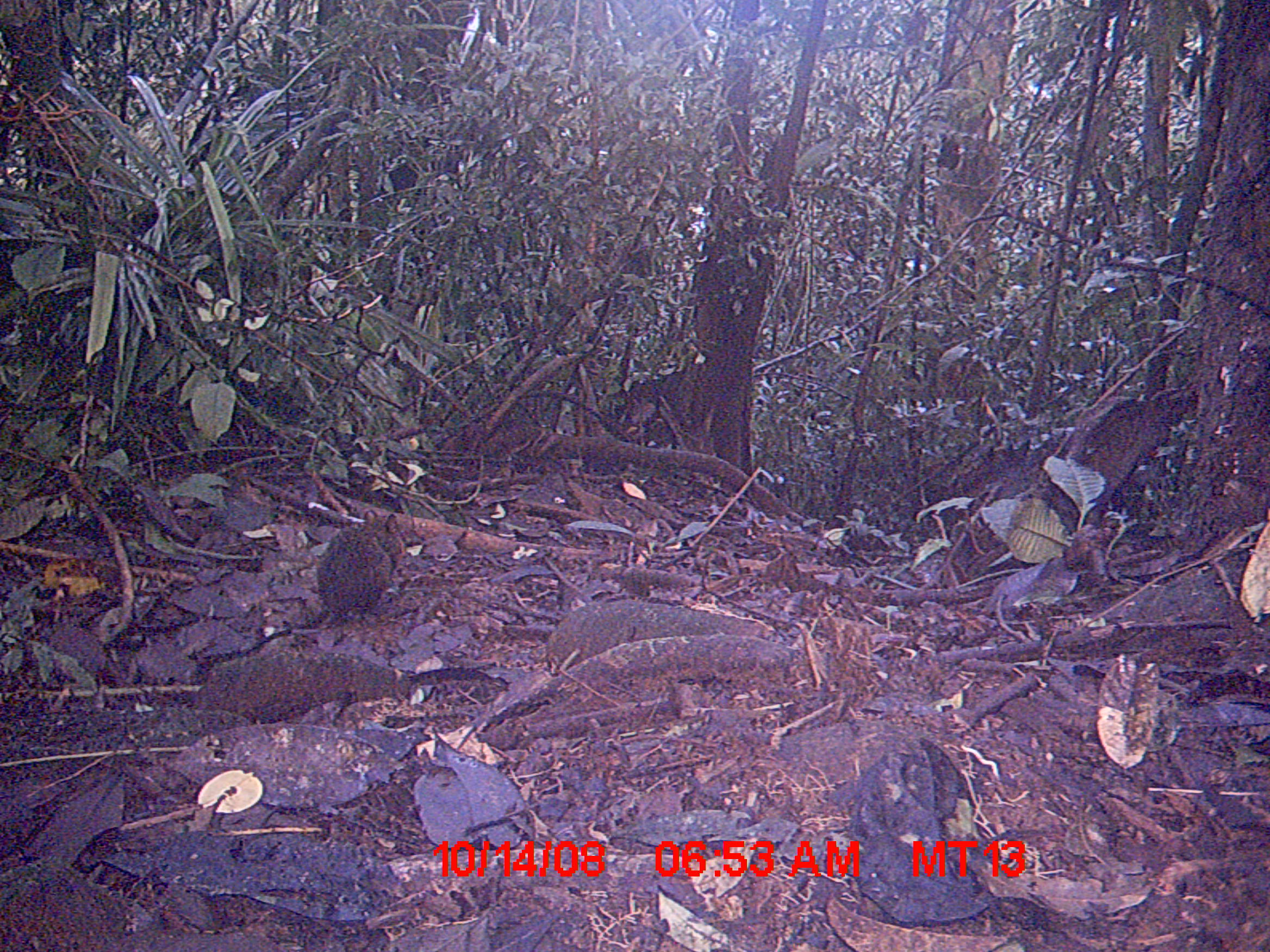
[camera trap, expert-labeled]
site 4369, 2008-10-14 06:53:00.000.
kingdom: Animalia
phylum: Chordata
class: Mammalia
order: Rodentia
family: Nesomyidae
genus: Nesomys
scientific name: Nesomys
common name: nesomys rodents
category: nesomys sp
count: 1